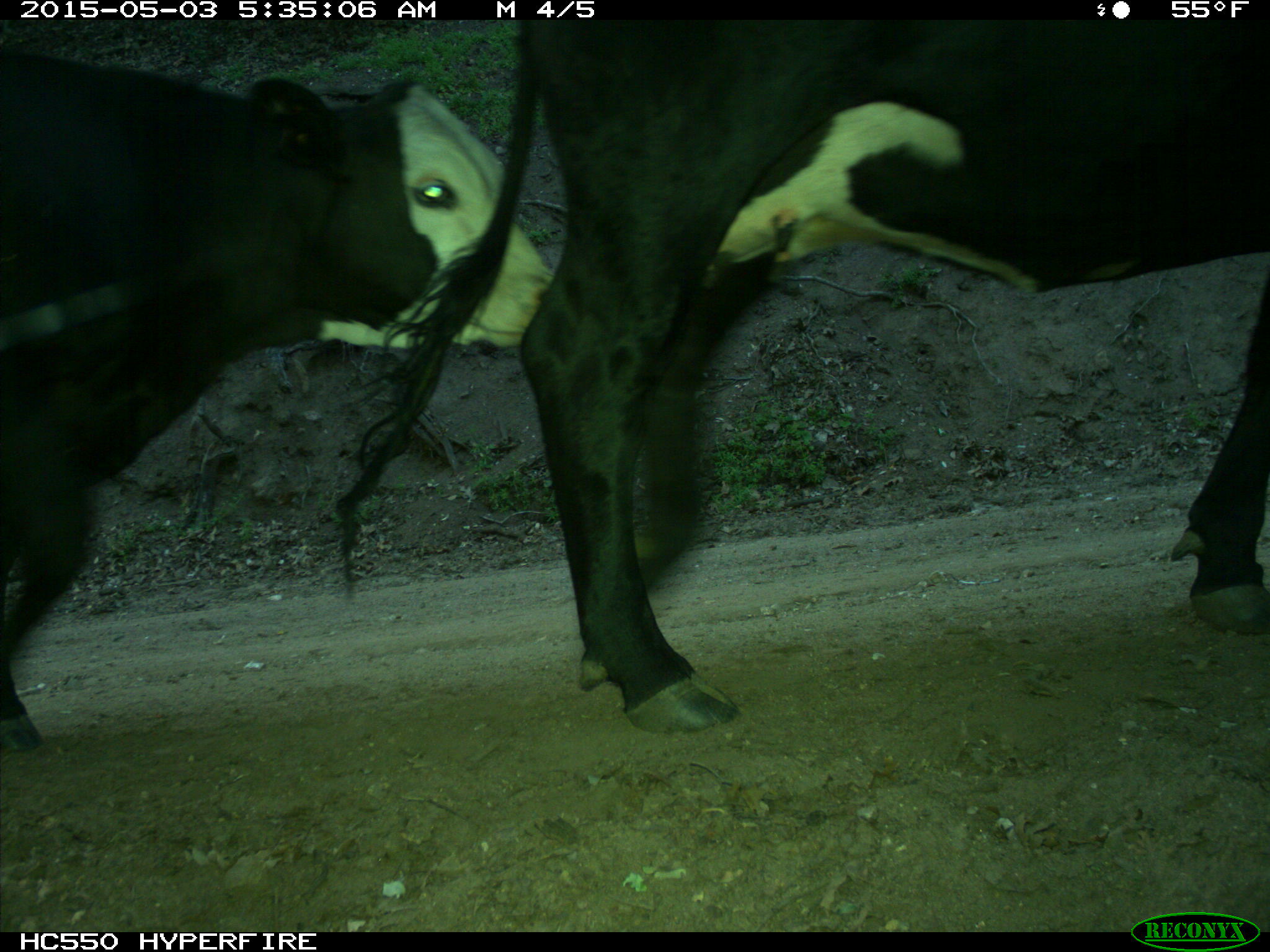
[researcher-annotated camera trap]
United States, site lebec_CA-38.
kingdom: Animalia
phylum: Chordata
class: Mammalia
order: Artiodactyla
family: Bovidae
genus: Bos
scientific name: Bos taurus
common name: domestic cow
Bos taurus (domestic cow).